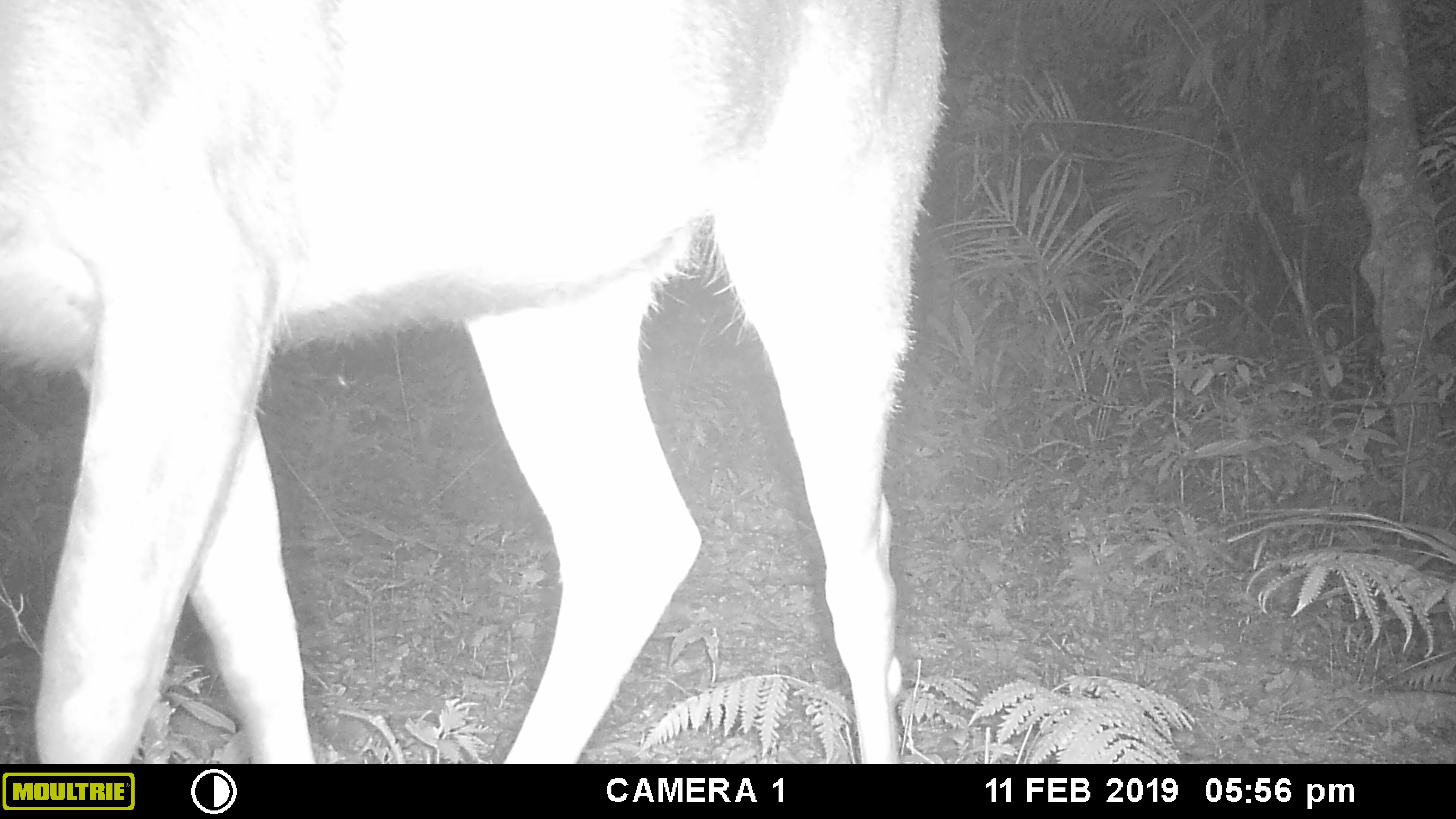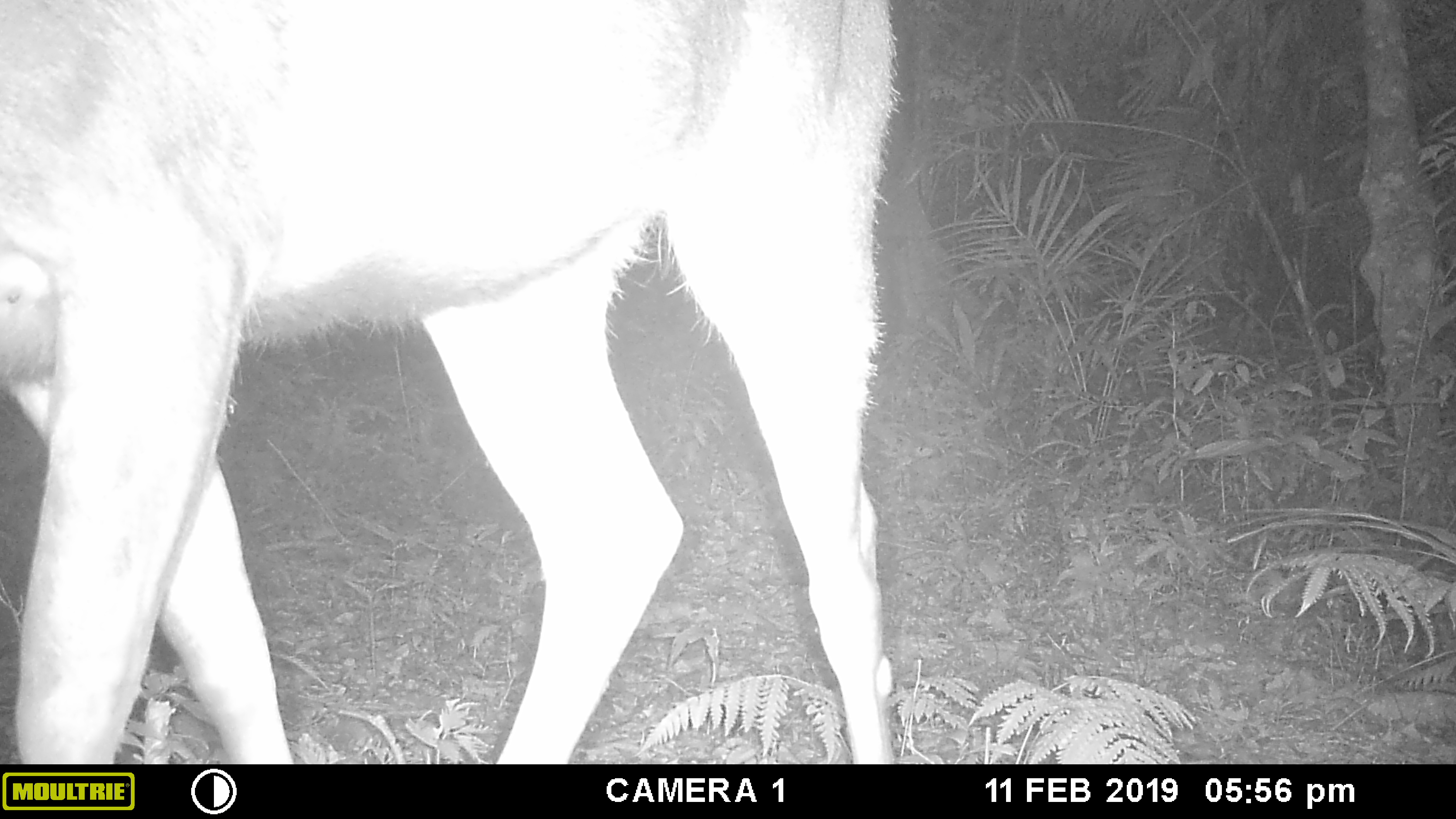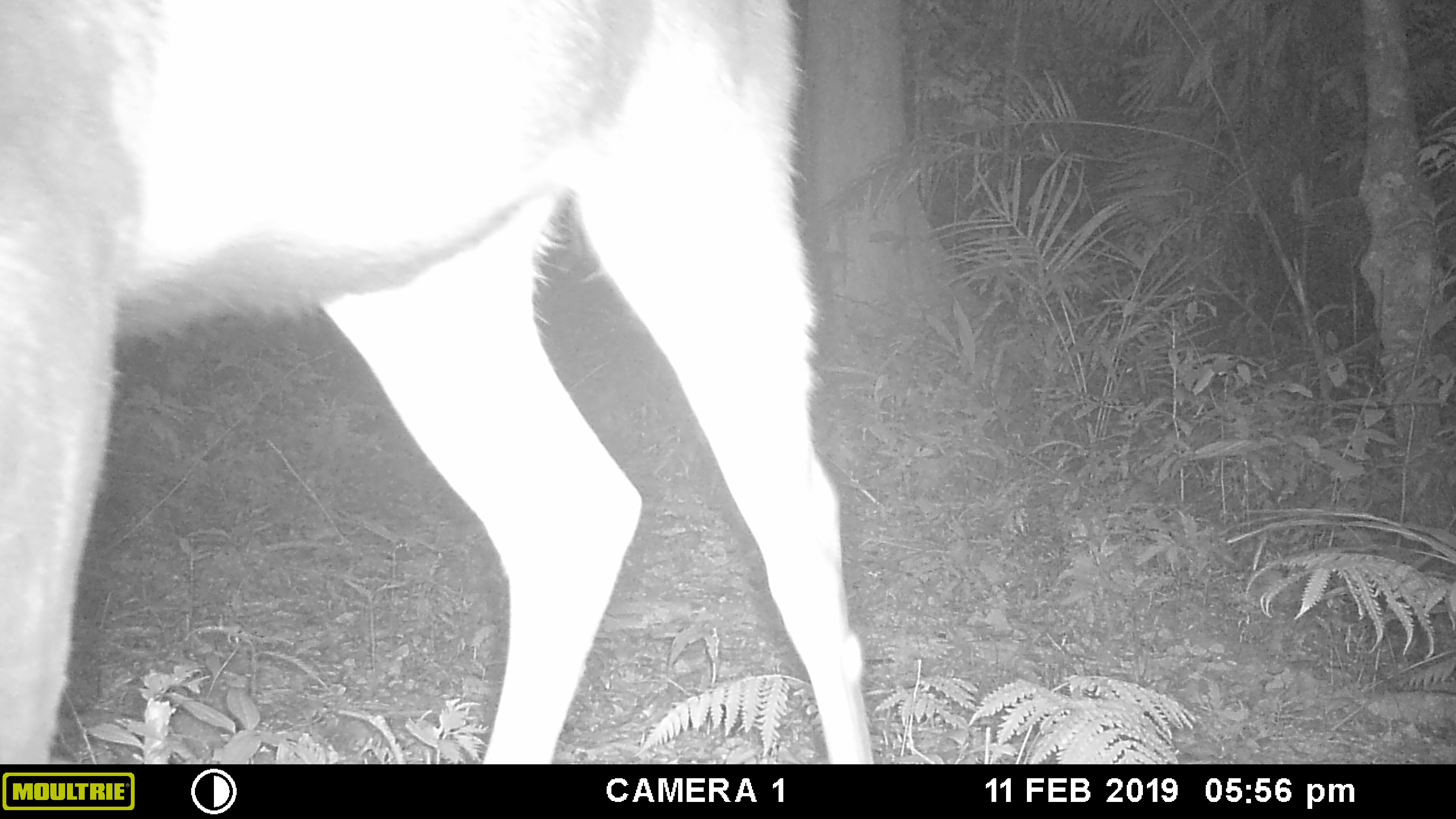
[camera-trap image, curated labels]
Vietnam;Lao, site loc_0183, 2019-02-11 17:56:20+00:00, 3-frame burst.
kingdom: Animalia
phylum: Chordata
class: Mammalia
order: Artiodactyla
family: Cervidae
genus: Rusa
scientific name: Rusa unicolor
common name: sambar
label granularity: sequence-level